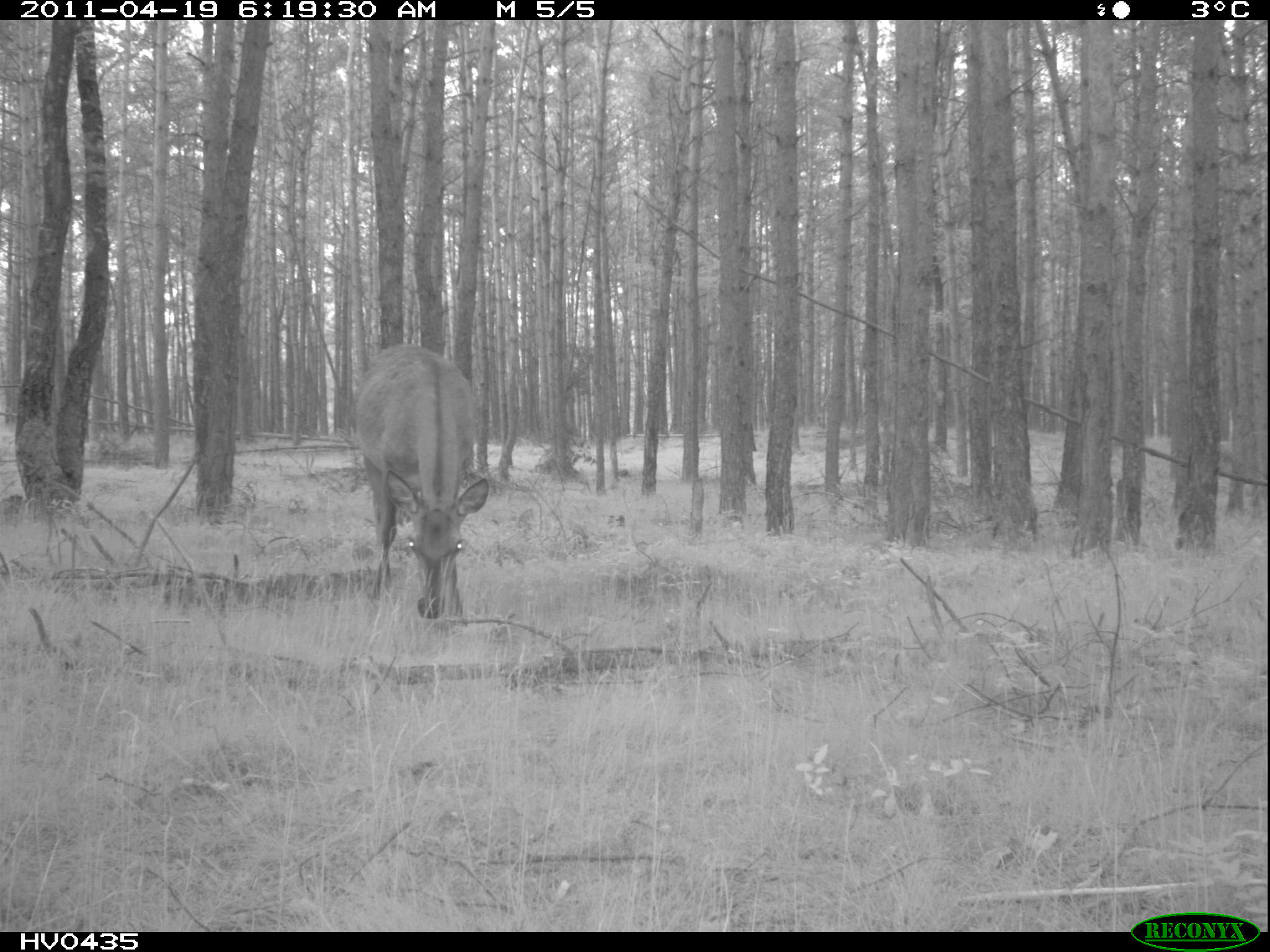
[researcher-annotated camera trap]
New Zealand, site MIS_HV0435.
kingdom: Animalia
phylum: Chordata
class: Mammalia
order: Artiodactyla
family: Cervidae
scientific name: Cervidae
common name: deer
Deer (Cervidae).